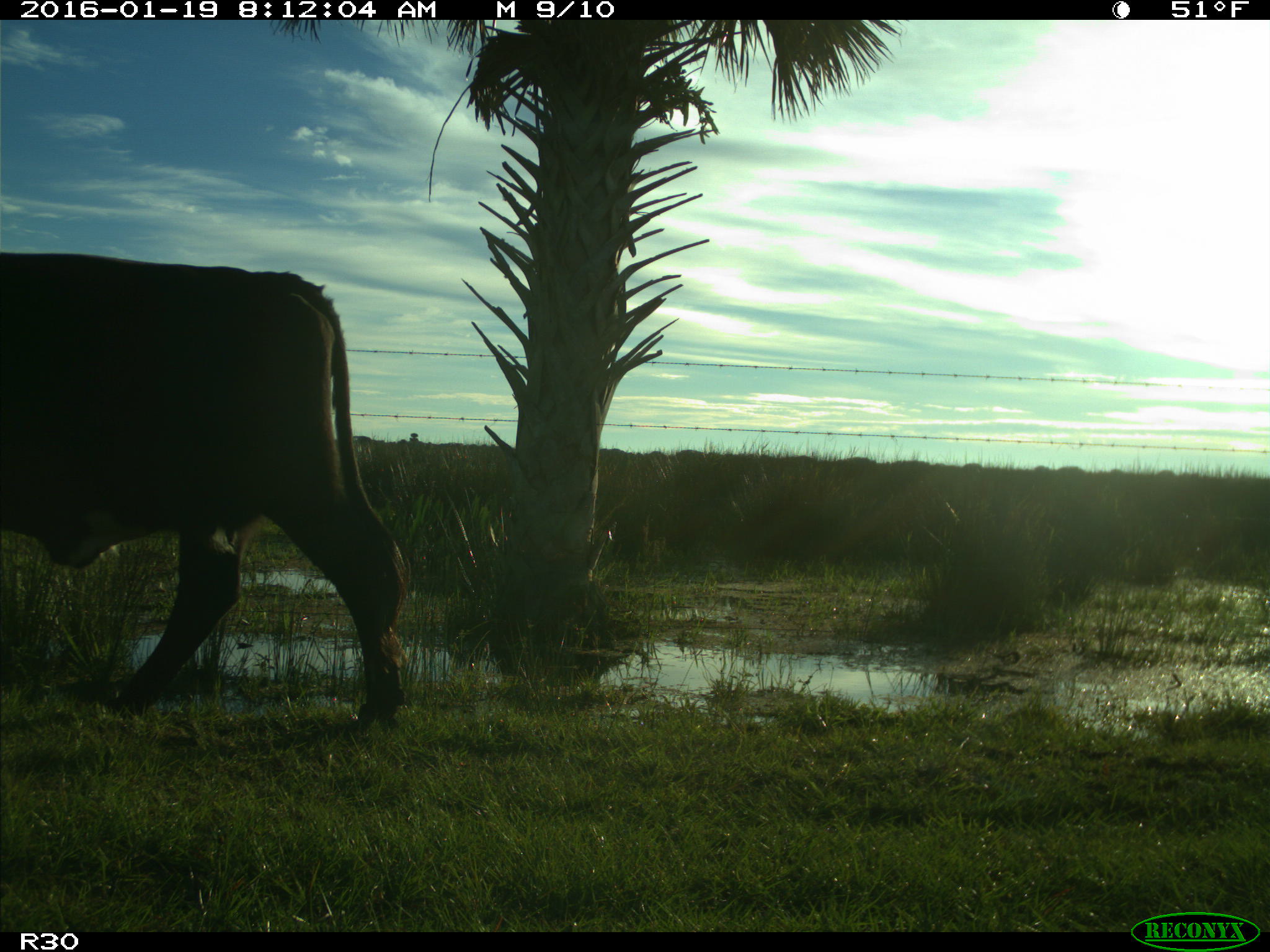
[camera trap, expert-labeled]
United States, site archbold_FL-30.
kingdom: Animalia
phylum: Chordata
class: Mammalia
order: Artiodactyla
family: Bovidae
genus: Bos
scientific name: Bos taurus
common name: domestic cow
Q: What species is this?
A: Bos taurus (domestic cow).